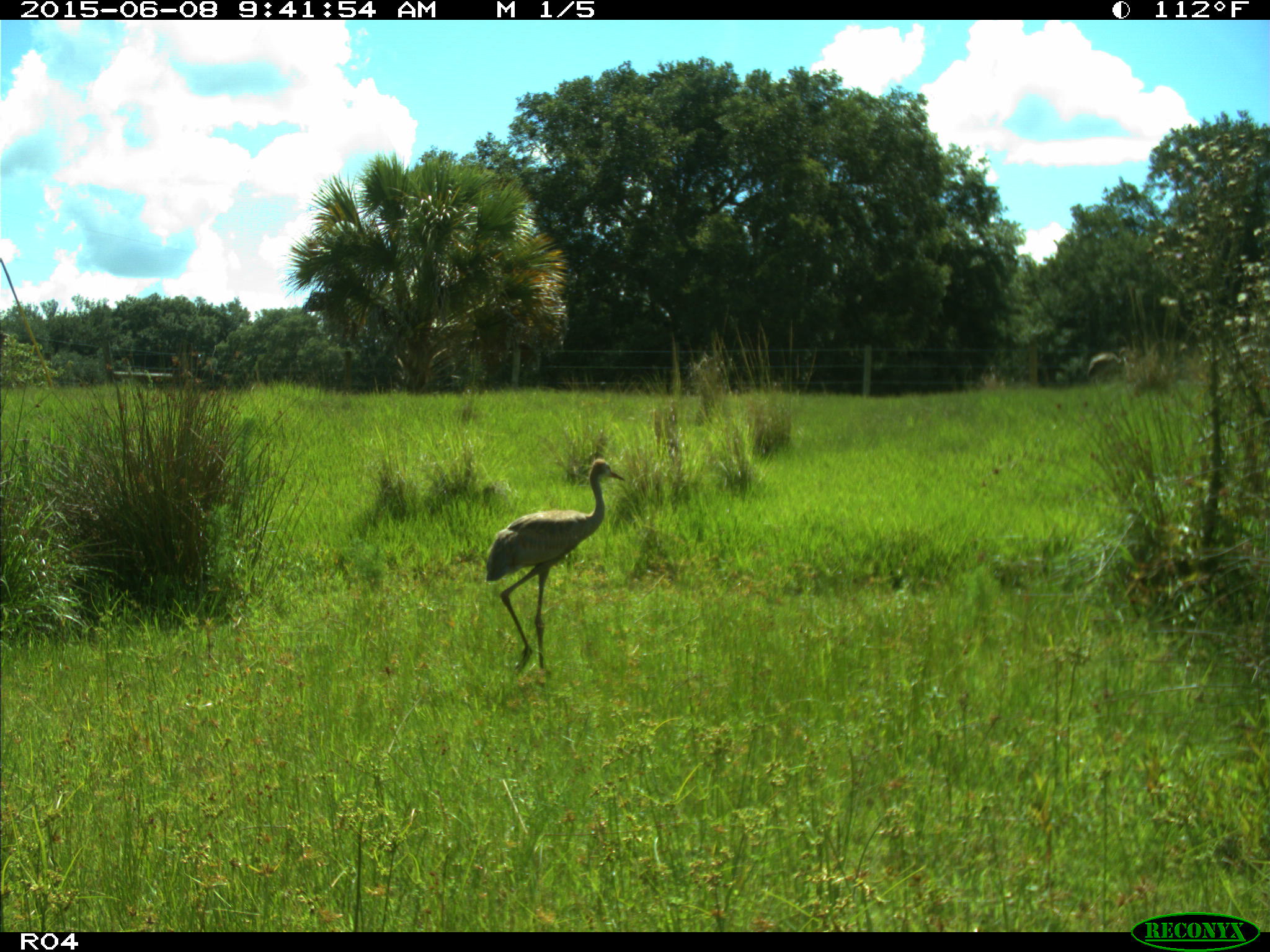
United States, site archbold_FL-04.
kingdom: Animalia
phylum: Chordata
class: Aves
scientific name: Aves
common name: birds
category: unidentified bird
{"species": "unidentified bird (birds) (Aves)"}